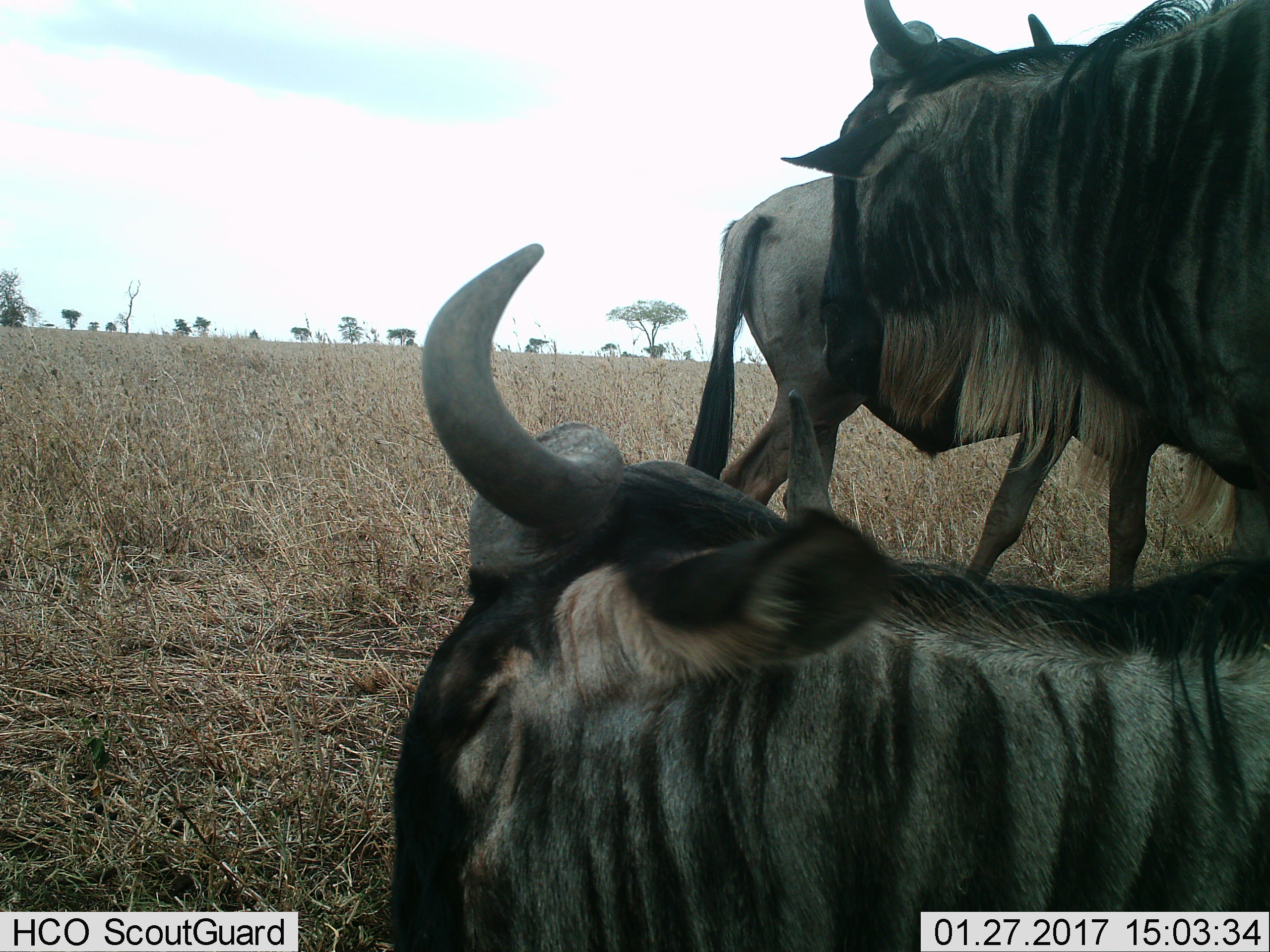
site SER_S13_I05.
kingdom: Animalia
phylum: Chordata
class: Mammalia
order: Artiodactyla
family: Bovidae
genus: Connochaetes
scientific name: Connochaetes taurinus taurinus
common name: blue wildebeest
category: wildebeestblue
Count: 3.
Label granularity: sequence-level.